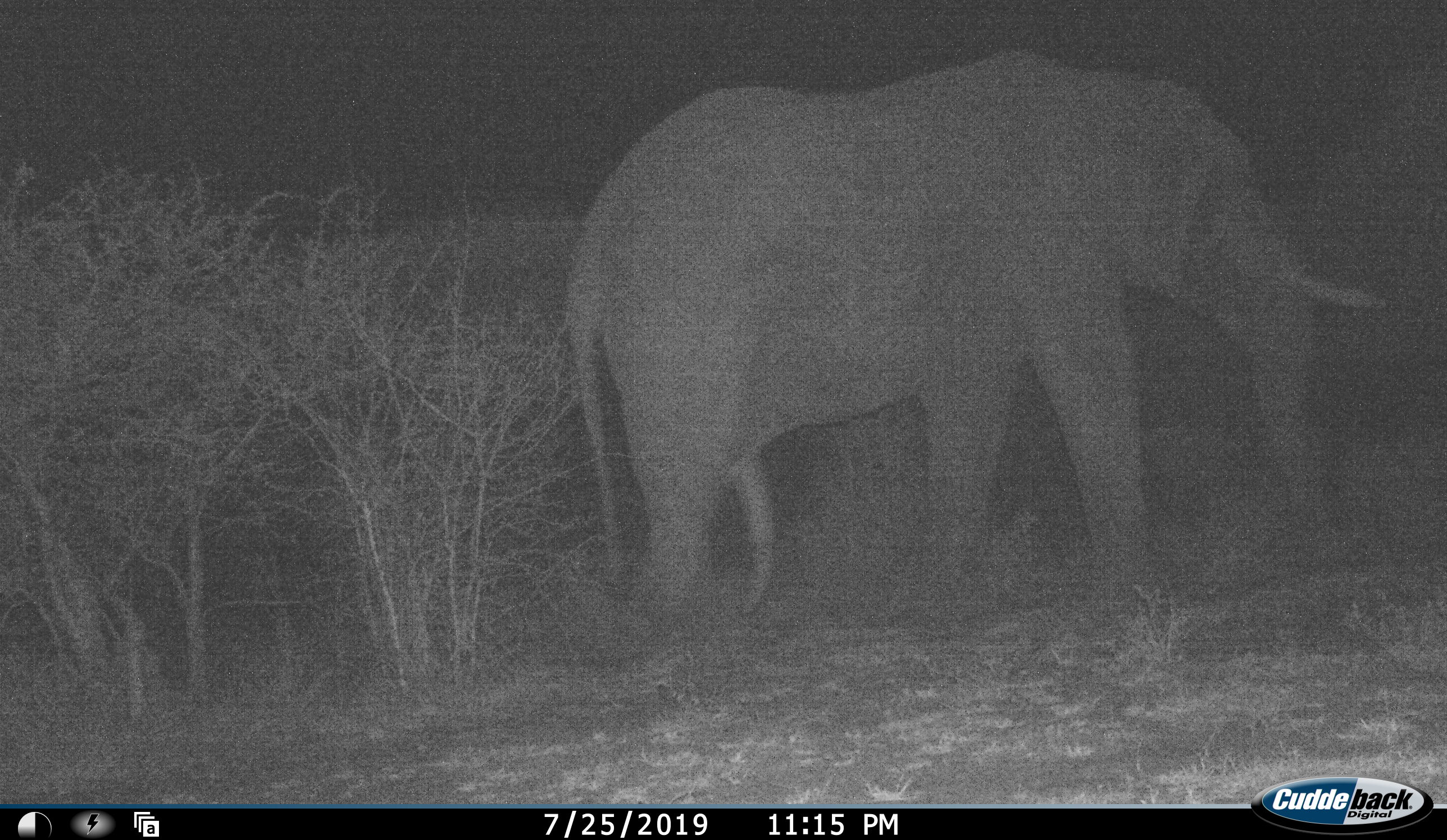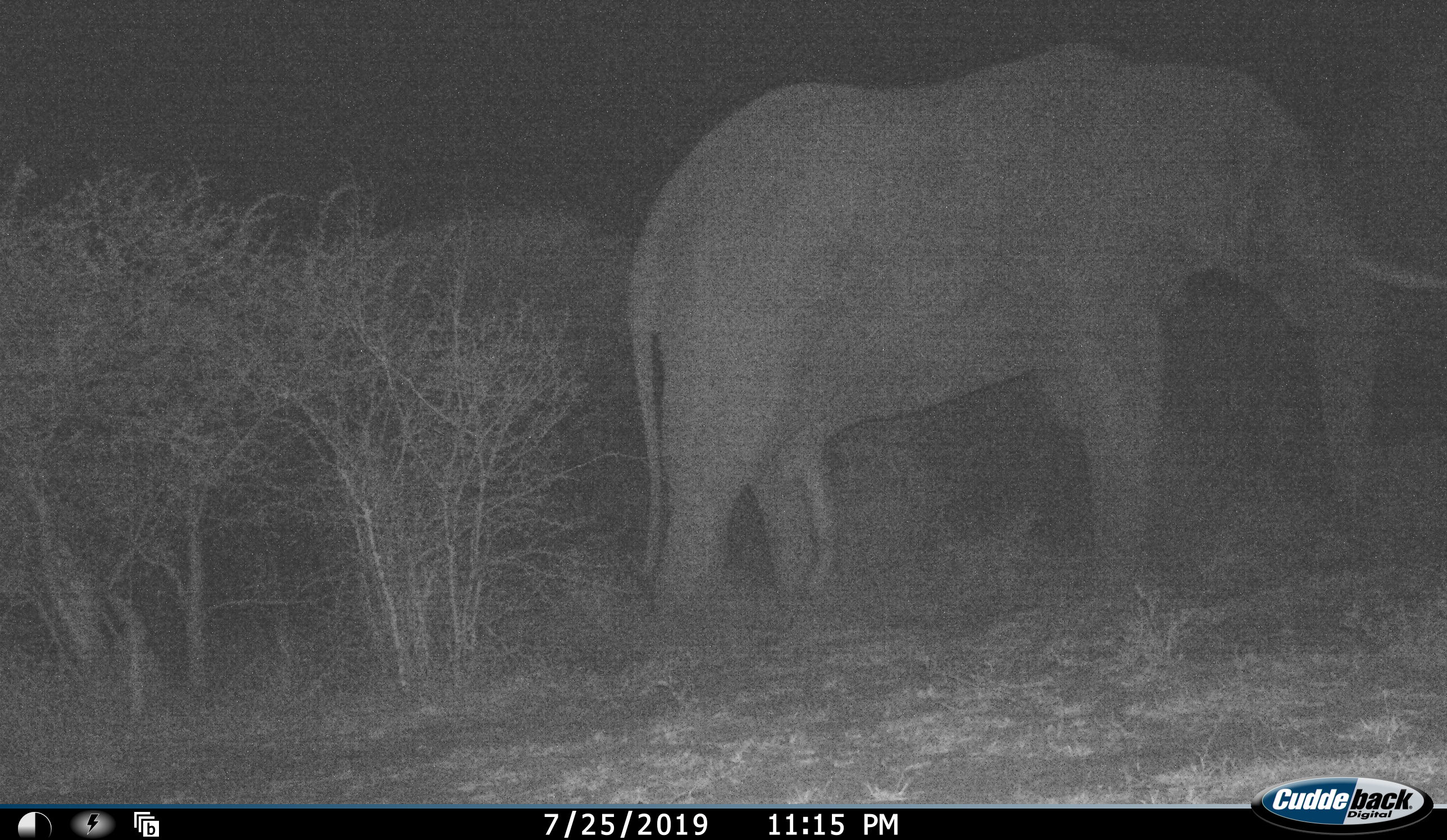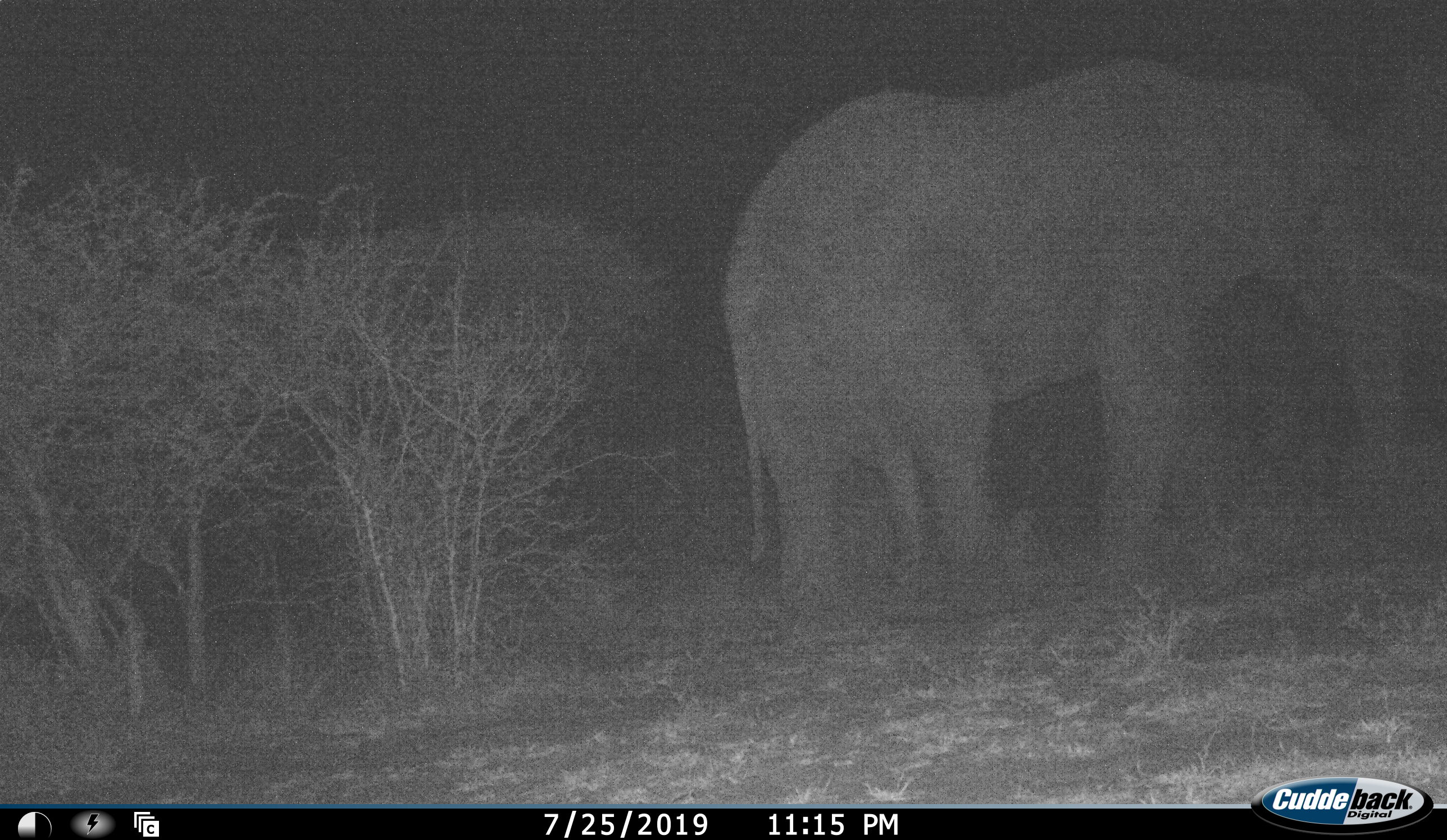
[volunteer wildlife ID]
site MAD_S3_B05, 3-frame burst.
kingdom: Animalia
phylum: Chordata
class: Mammalia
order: Proboscidea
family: Elephantidae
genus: Loxodonta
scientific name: Loxodonta africana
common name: african bush elephant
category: elephant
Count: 1.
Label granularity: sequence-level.